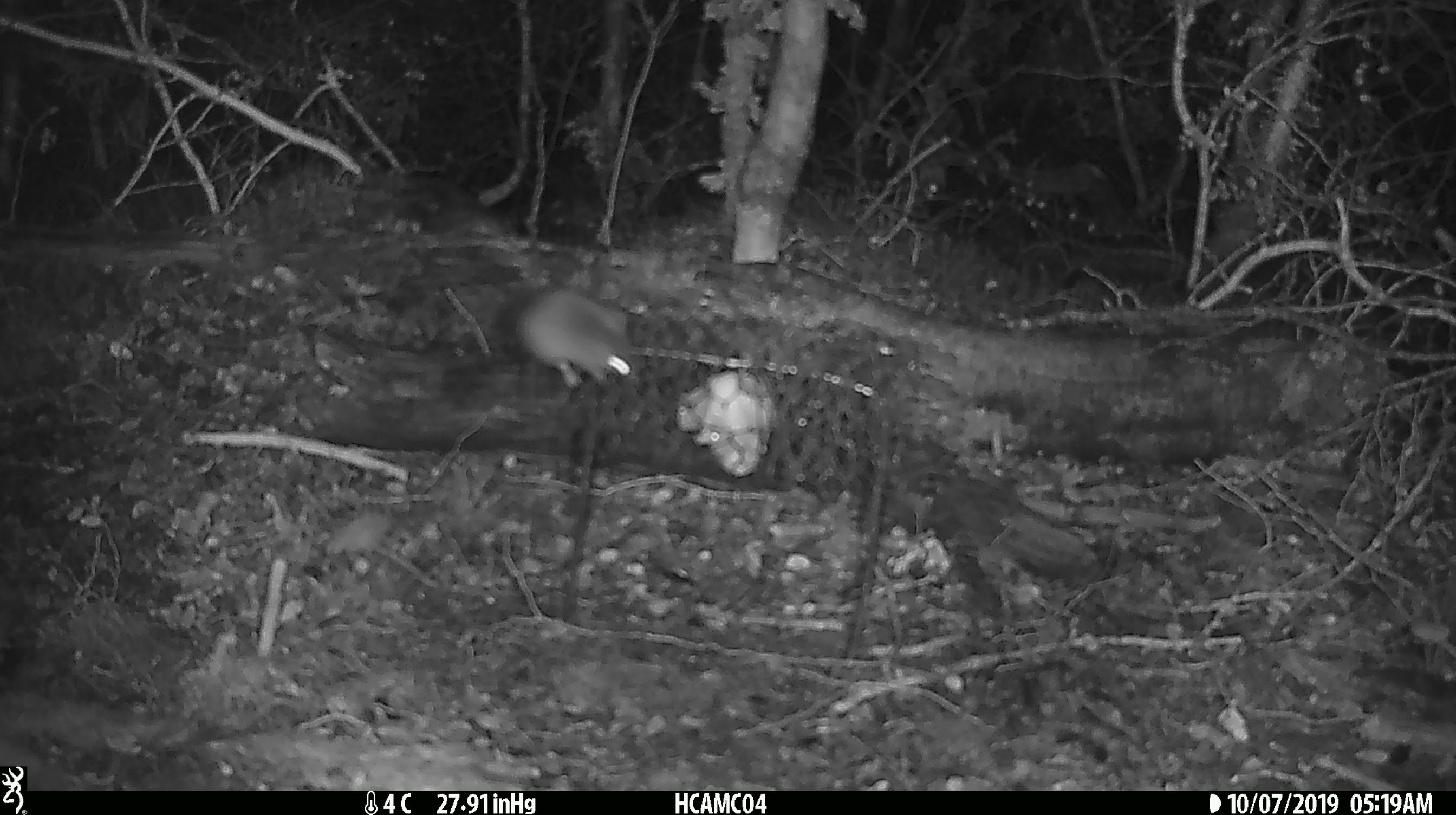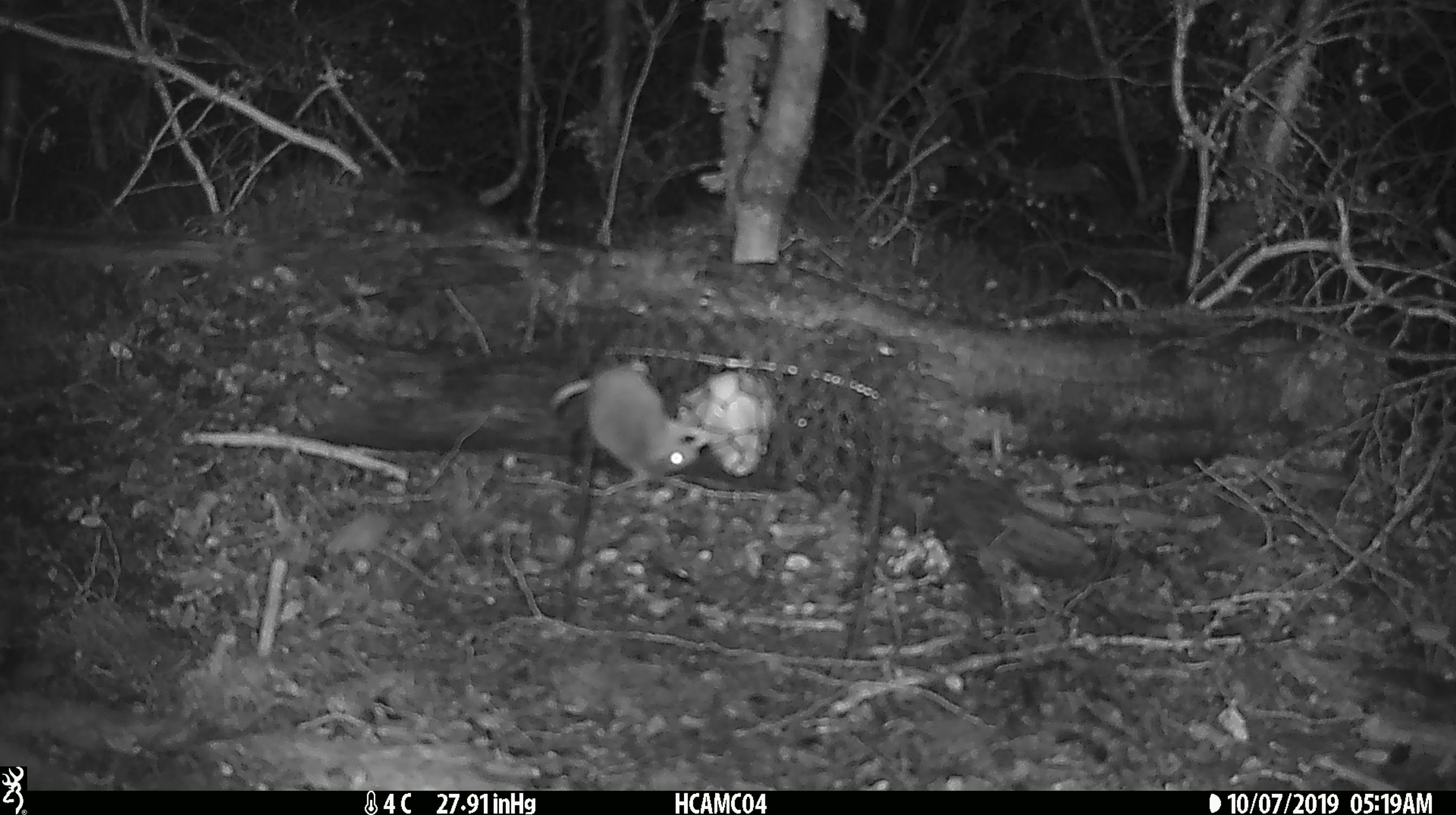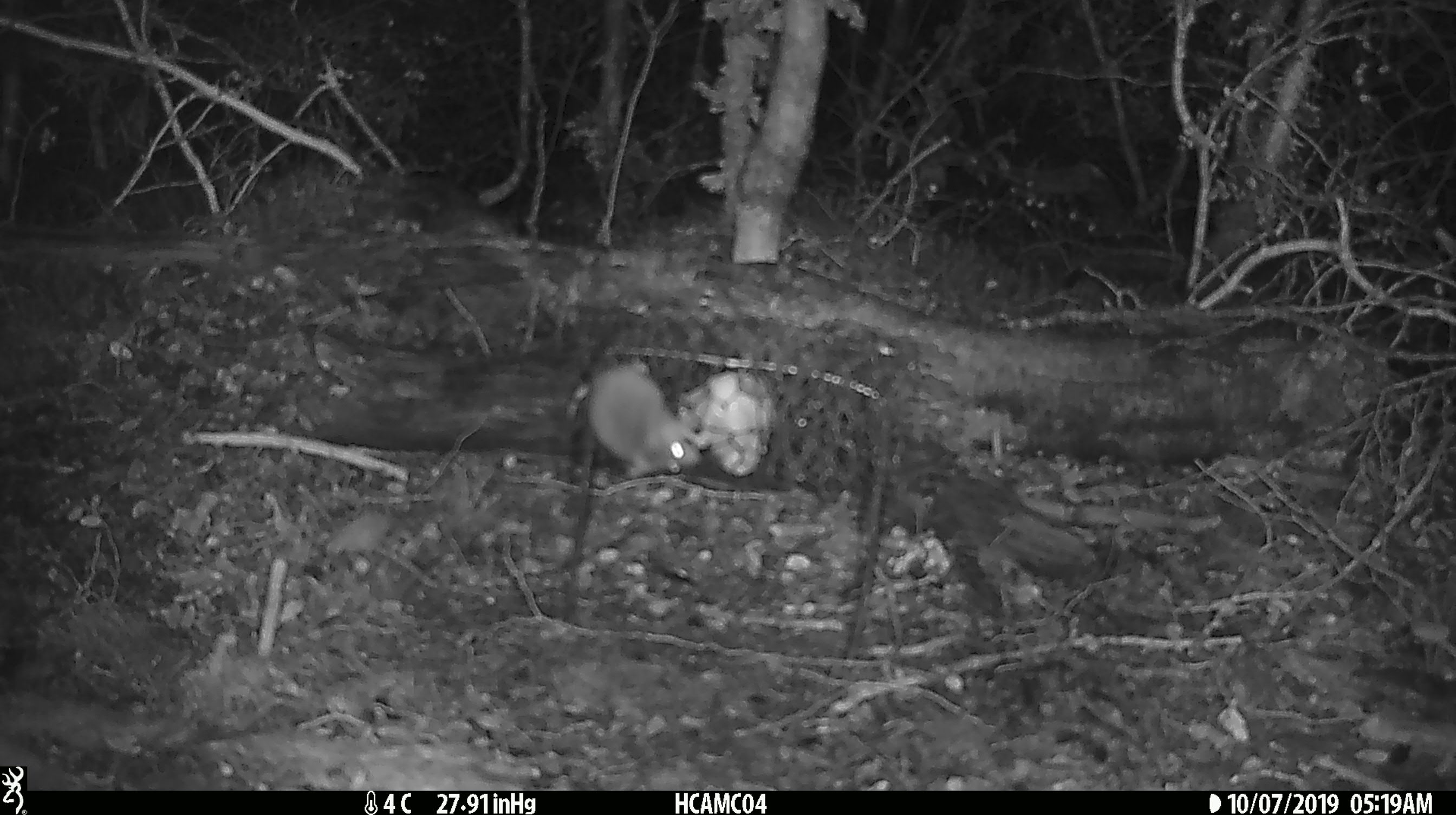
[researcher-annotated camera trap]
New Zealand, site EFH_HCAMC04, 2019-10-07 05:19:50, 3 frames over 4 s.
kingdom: Animalia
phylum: Chordata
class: Mammalia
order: Rodentia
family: Muridae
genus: Mus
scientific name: Mus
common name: mouse